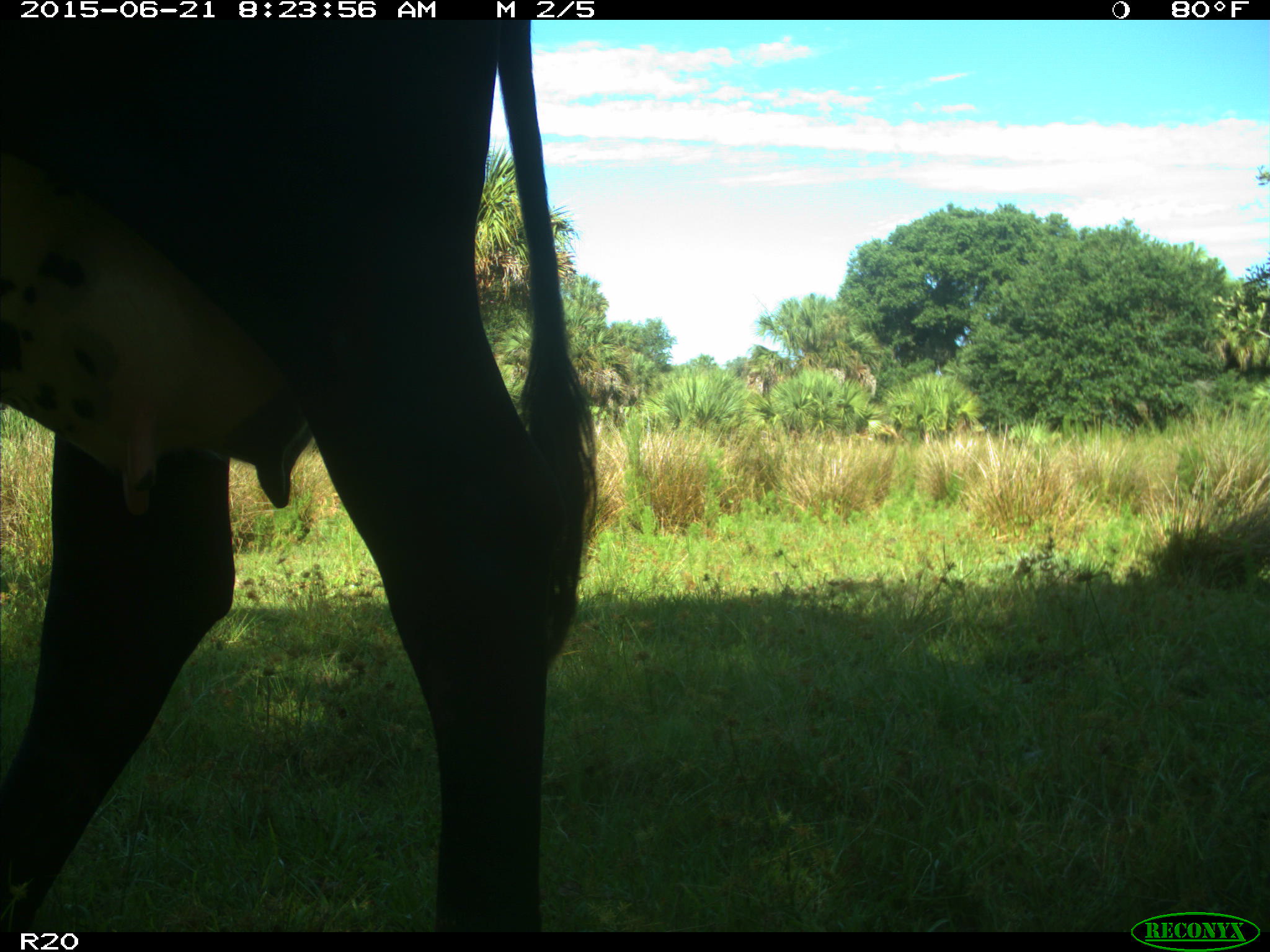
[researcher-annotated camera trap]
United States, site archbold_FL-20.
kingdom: Animalia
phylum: Chordata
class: Mammalia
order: Artiodactyla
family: Bovidae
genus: Bos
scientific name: Bos taurus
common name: domestic cow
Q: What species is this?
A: Bos taurus (domestic cow).